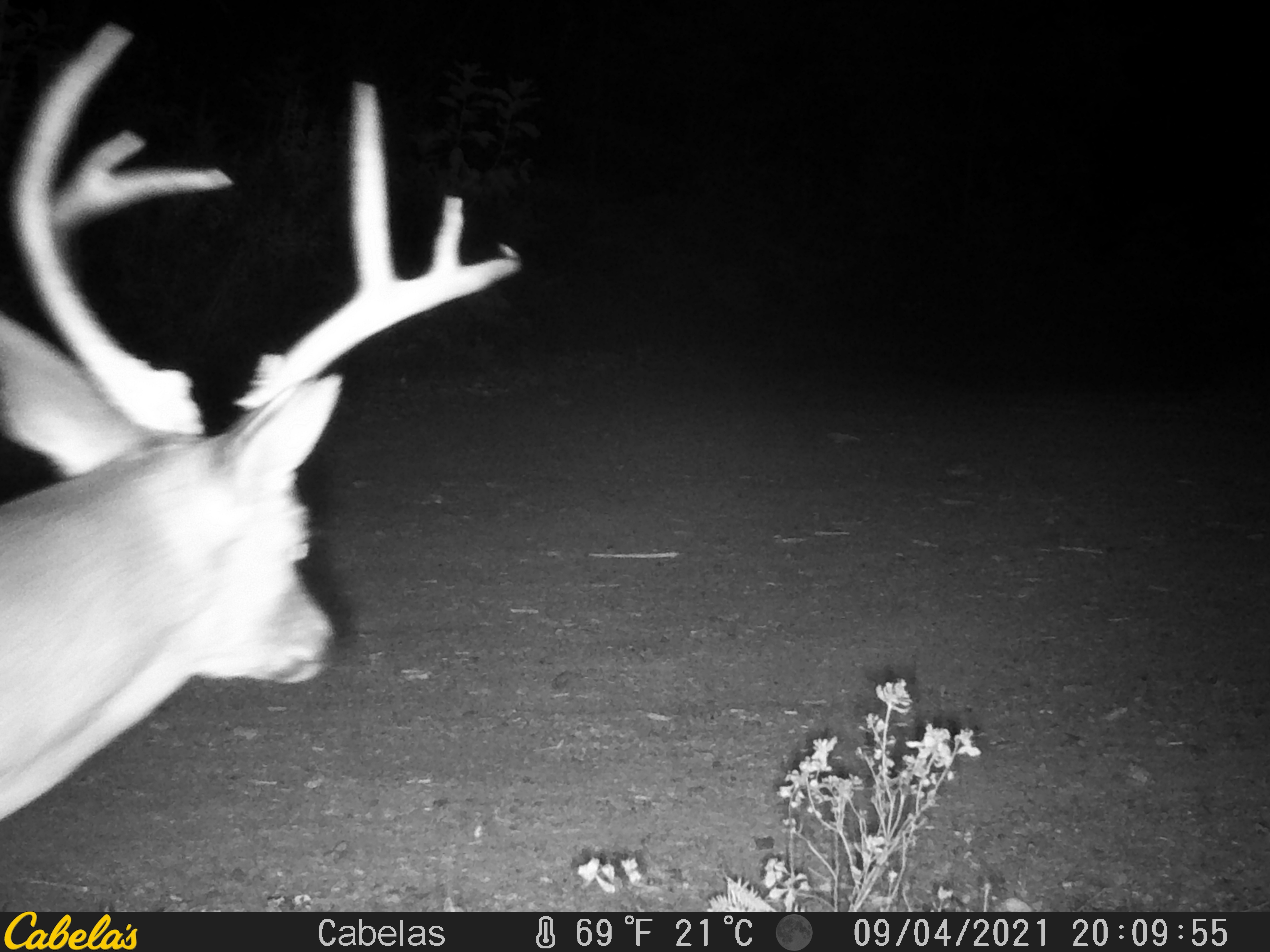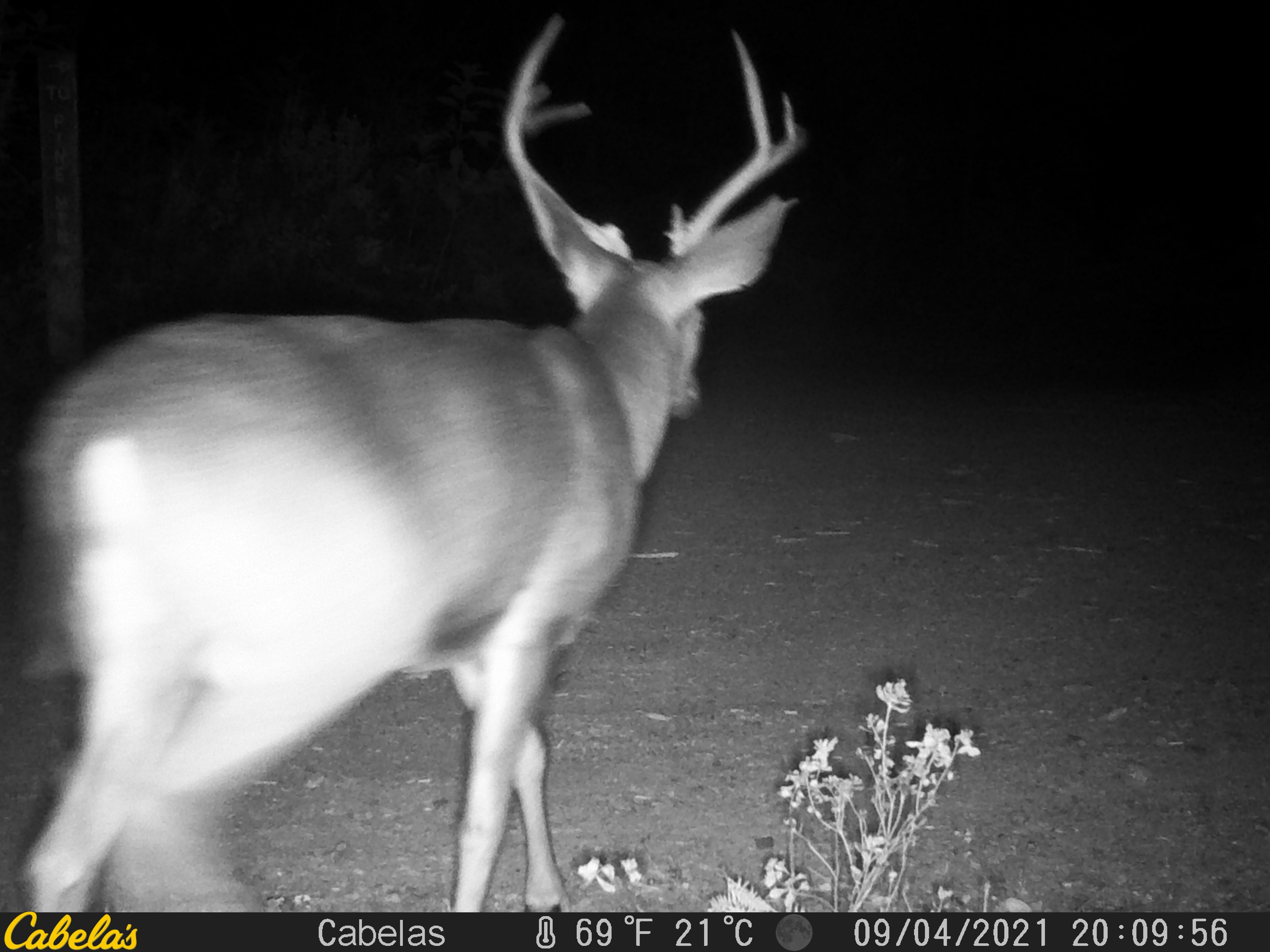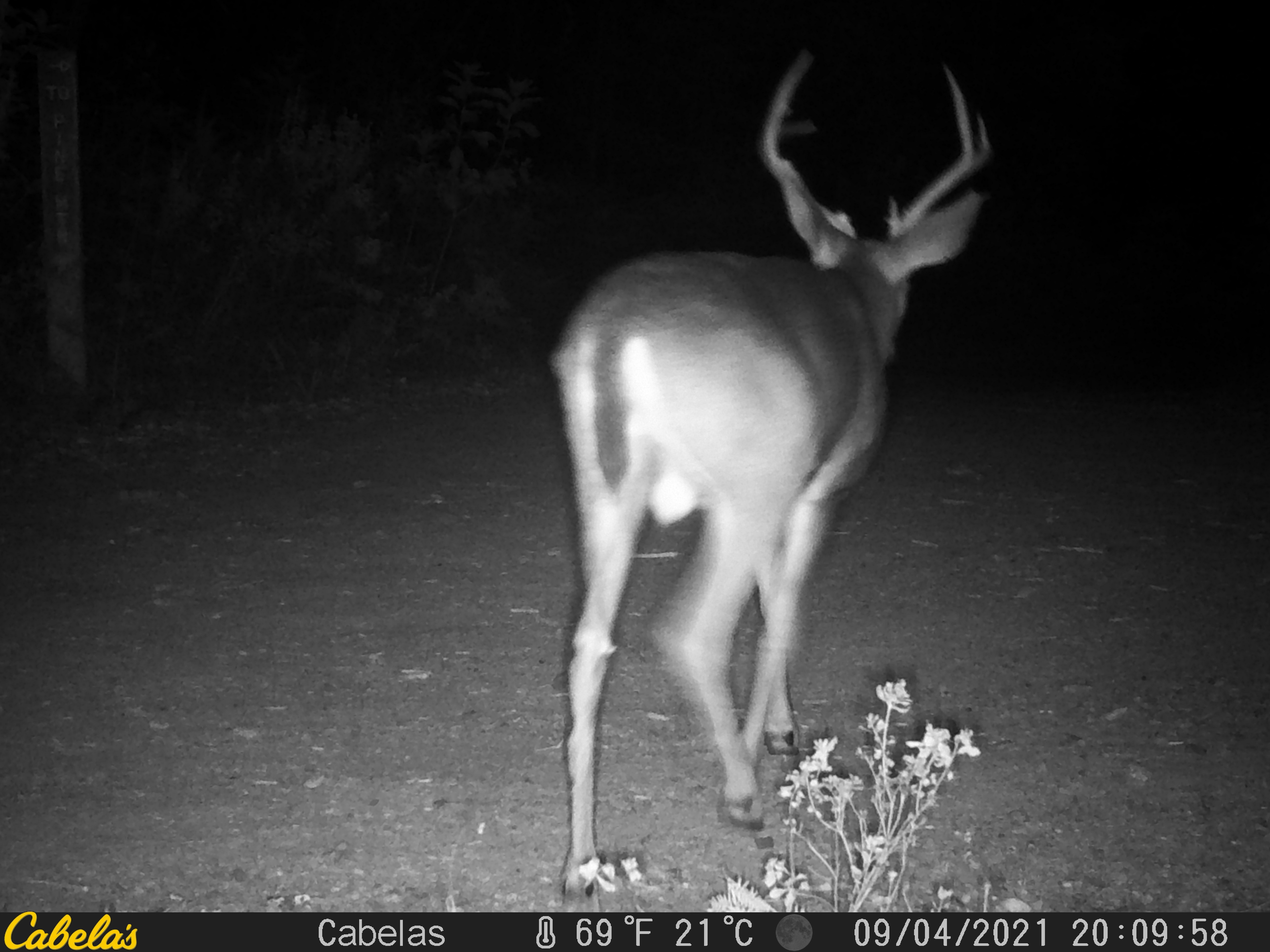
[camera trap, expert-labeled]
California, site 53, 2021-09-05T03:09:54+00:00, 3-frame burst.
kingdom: Animalia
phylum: Chordata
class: Mammalia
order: Artiodactyla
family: Cervidae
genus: Odocoileus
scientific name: Odocoileus hemionus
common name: mule deer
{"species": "mule deer (Odocoileus hemionus)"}